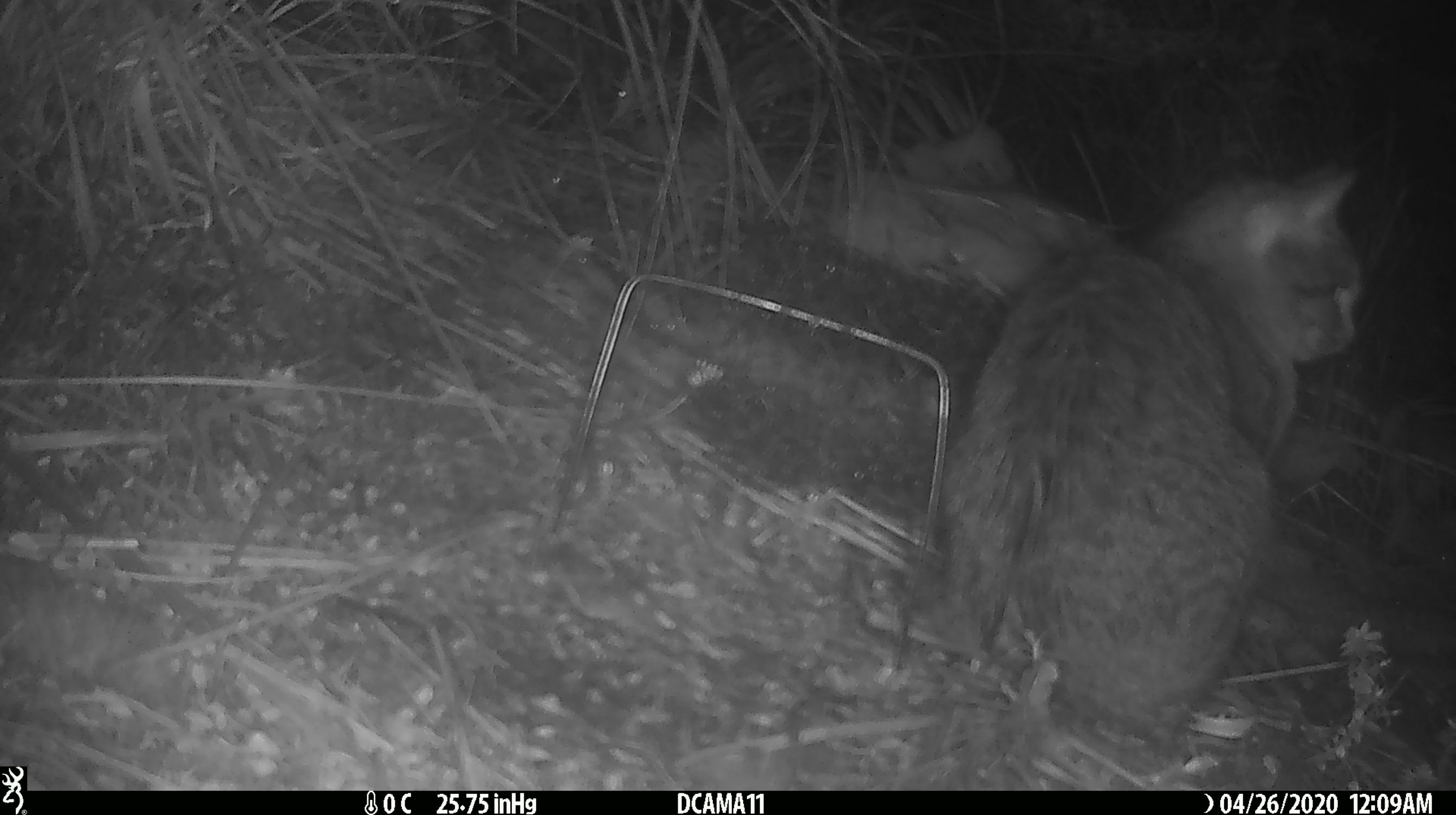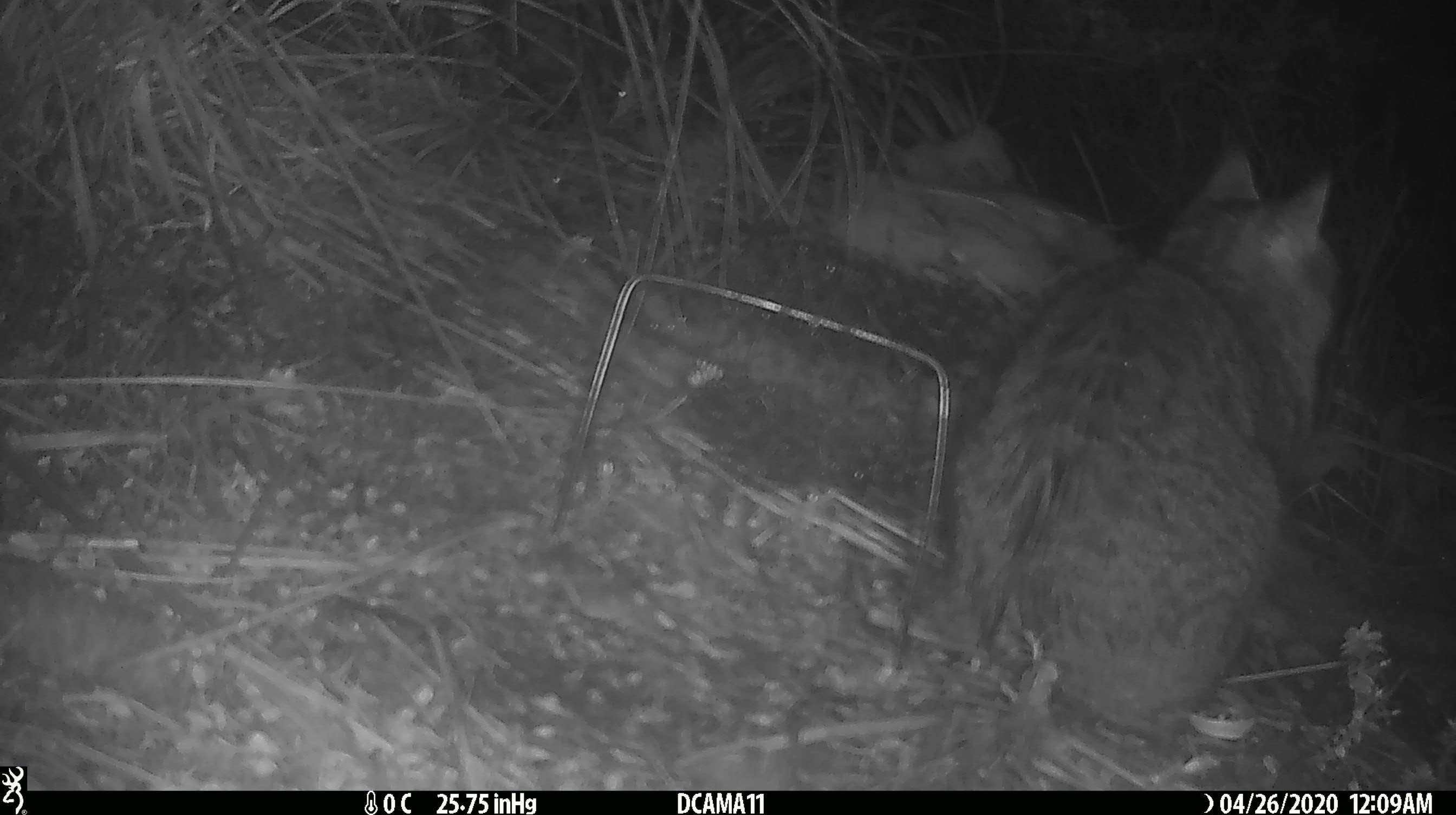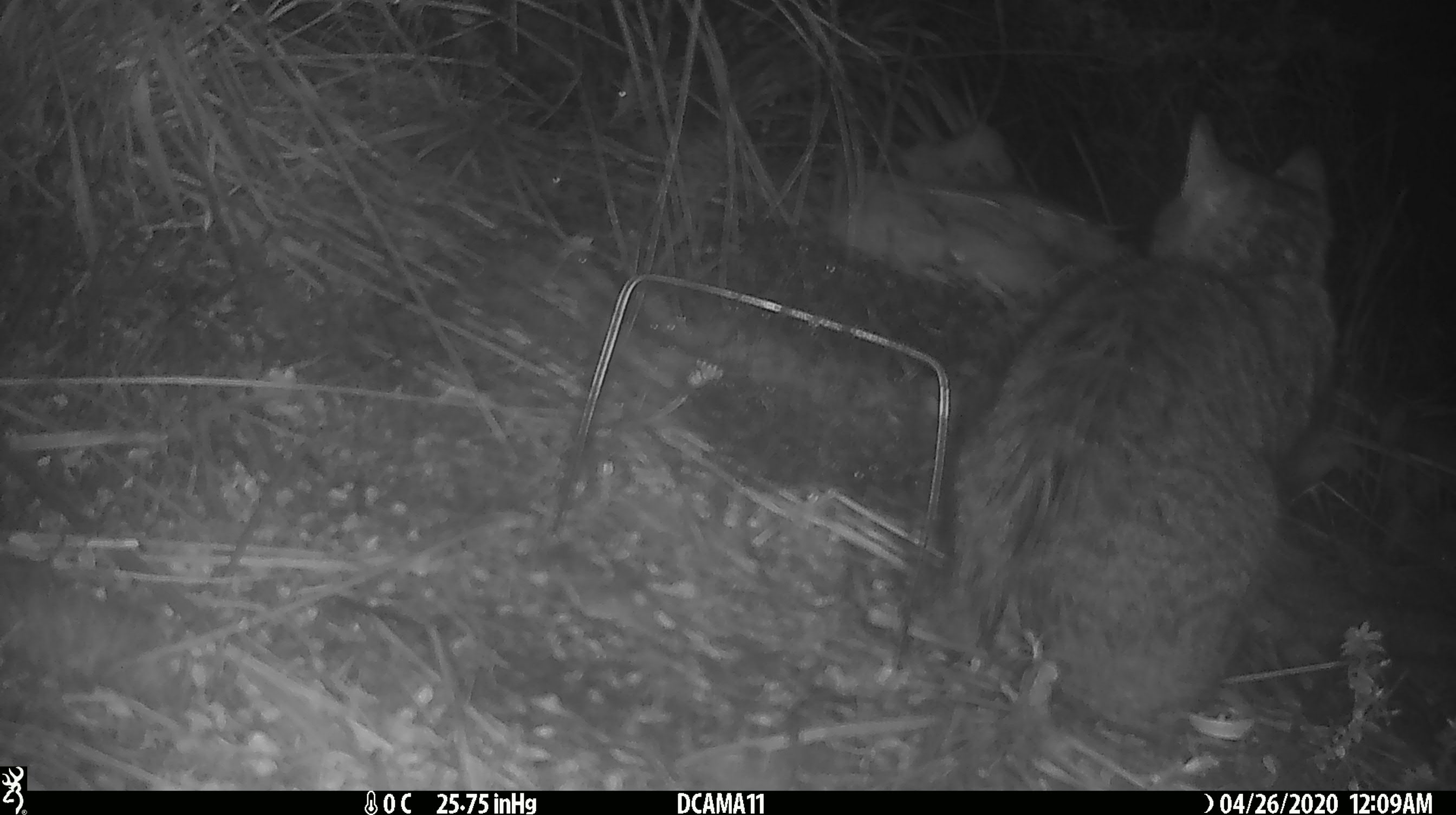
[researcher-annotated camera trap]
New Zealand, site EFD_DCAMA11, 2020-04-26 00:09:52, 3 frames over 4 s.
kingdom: Animalia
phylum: Chordata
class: Mammalia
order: Carnivora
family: Felidae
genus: Felis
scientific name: Felis catus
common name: domestic cat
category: cat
Cat (domestic cat) (Felis catus).